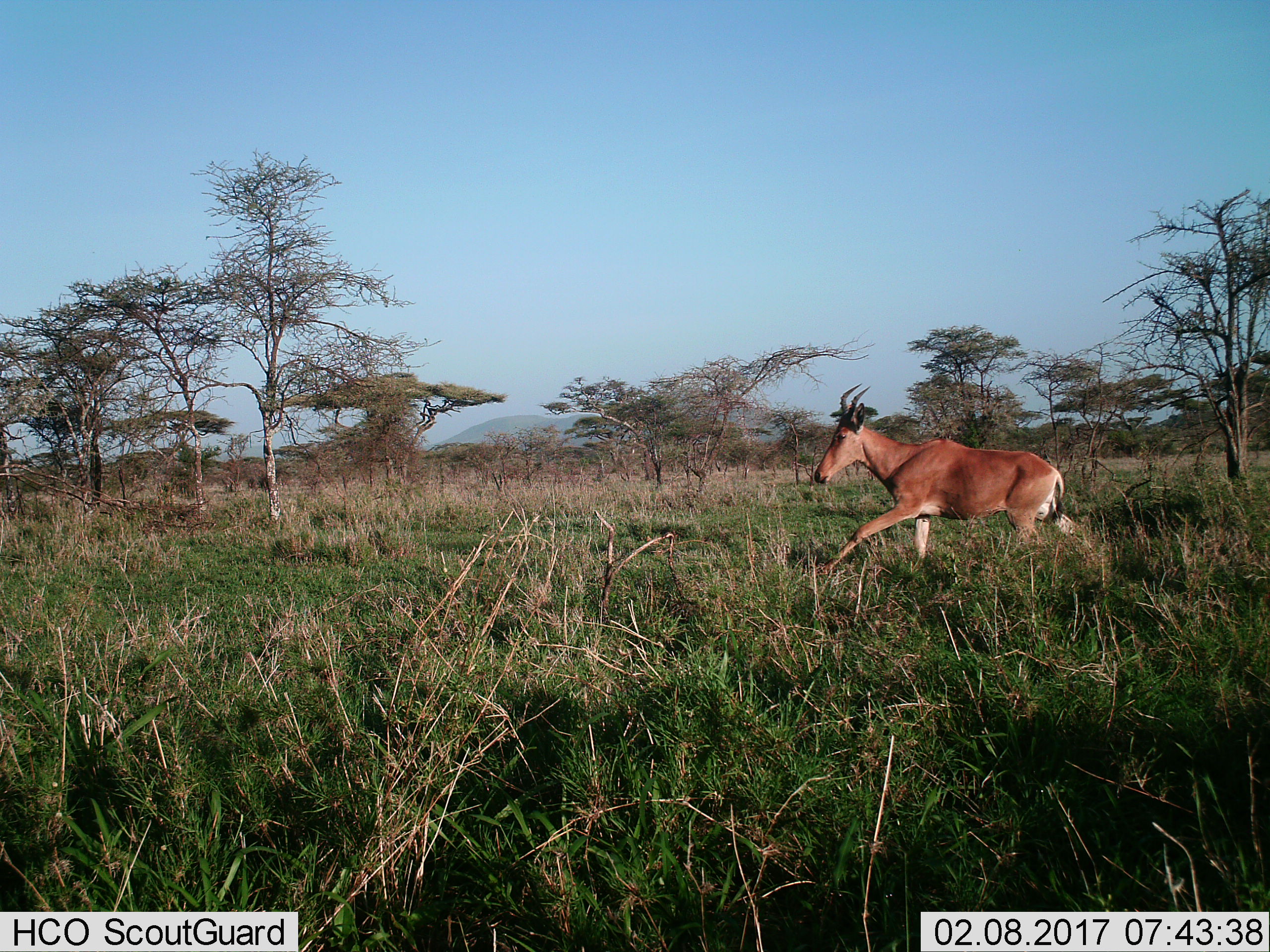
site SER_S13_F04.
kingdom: Animalia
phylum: Chordata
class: Mammalia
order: Artiodactyla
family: Bovidae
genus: Alcelaphus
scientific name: Alcelaphus buselaphus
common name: hartebeest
Hartebeest (Alcelaphus buselaphus), count 1. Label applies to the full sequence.